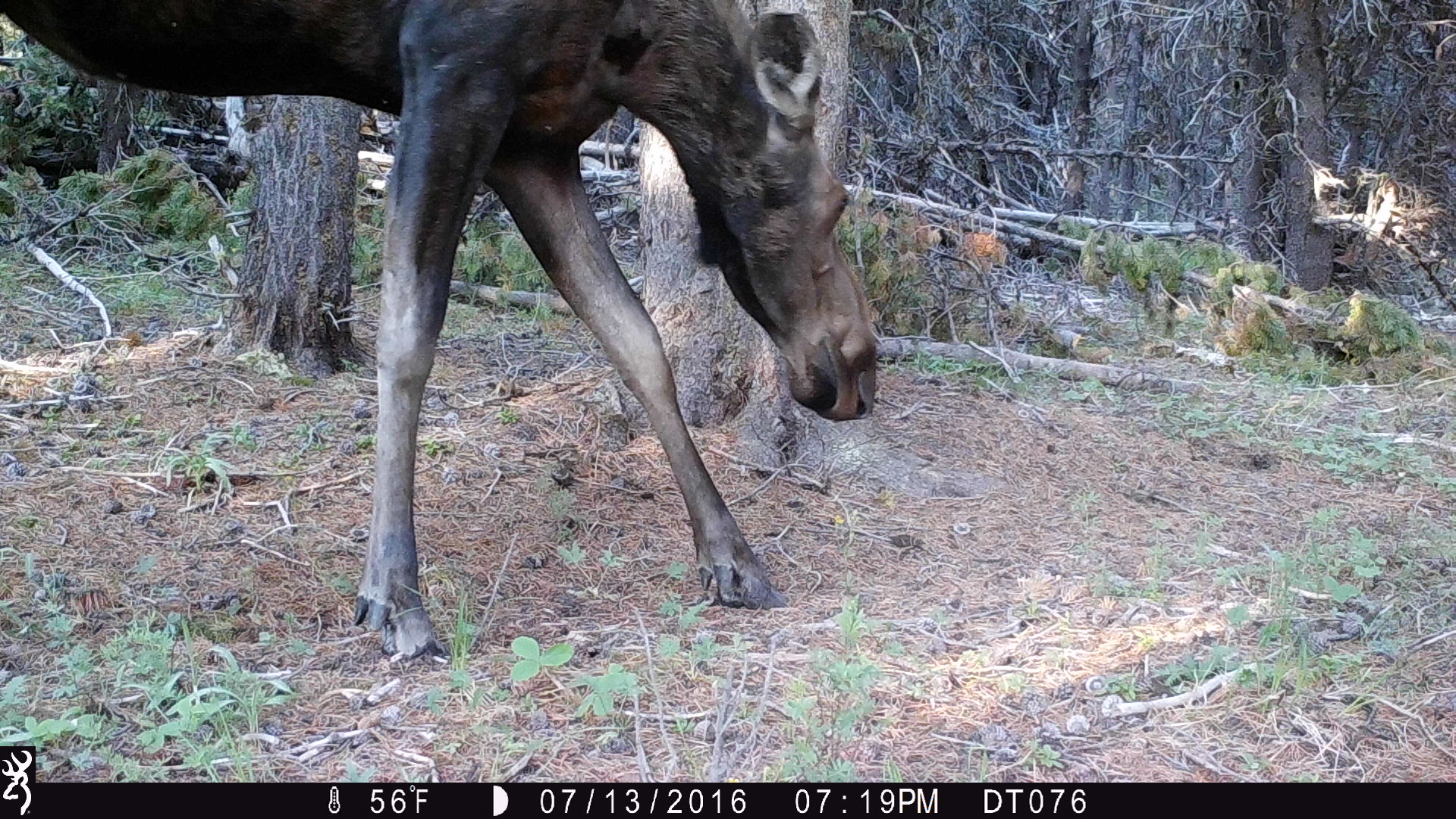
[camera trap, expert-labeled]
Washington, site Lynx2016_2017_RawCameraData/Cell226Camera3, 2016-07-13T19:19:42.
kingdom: Animalia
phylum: Chordata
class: Mammalia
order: Artiodactyla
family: Cervidae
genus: Alces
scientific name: Alces alces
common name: moose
Alces alces (moose). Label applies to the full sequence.